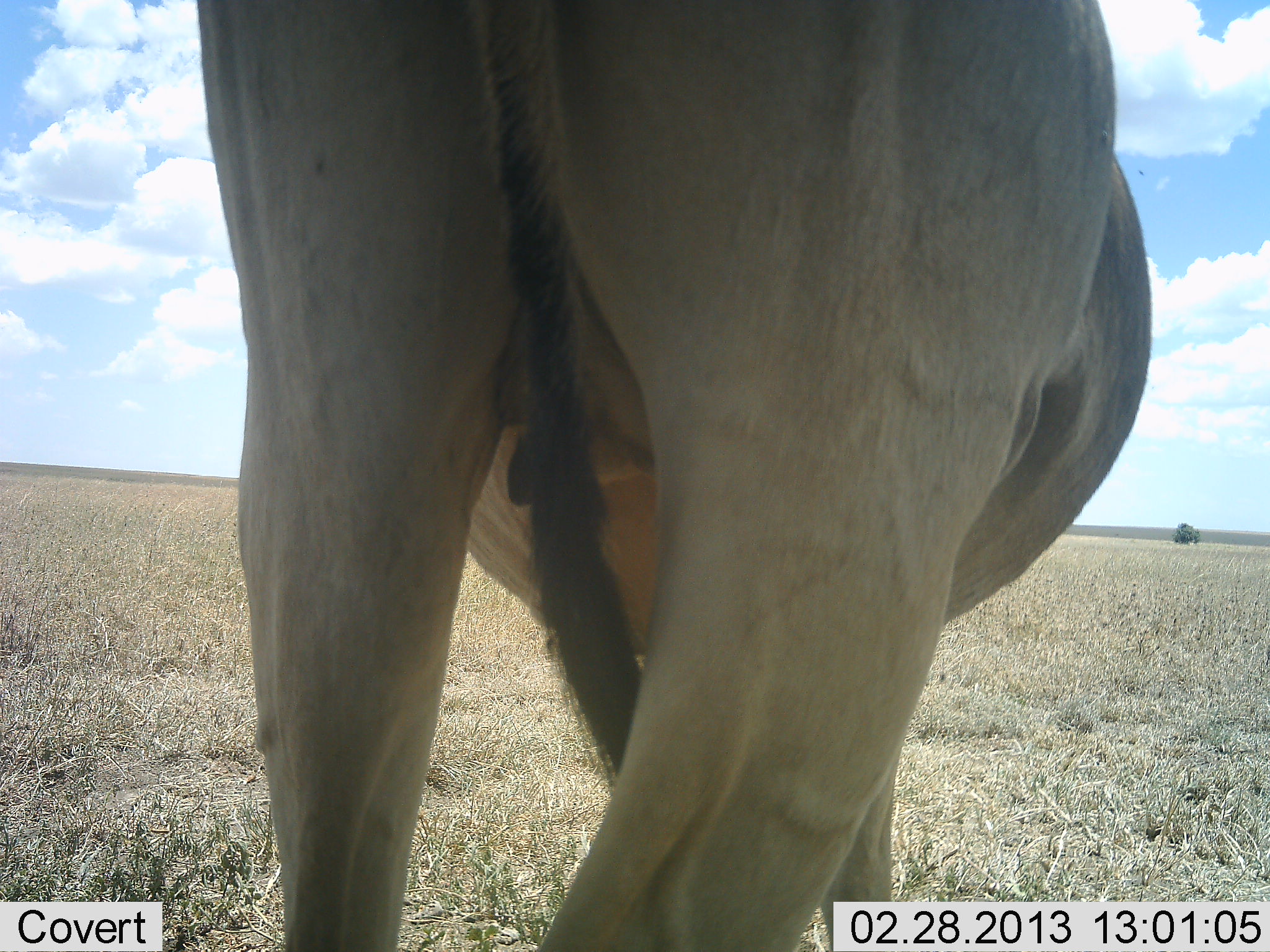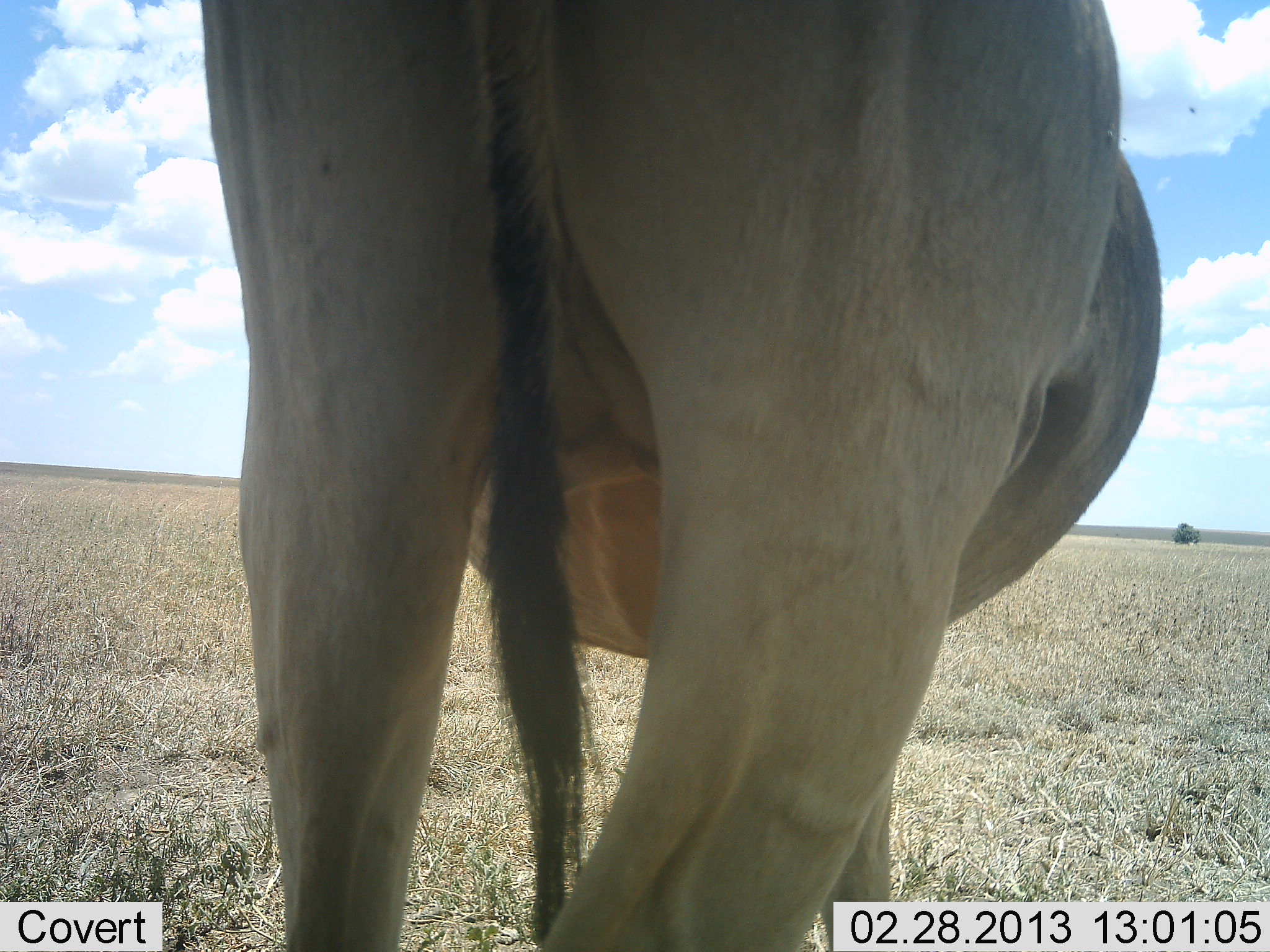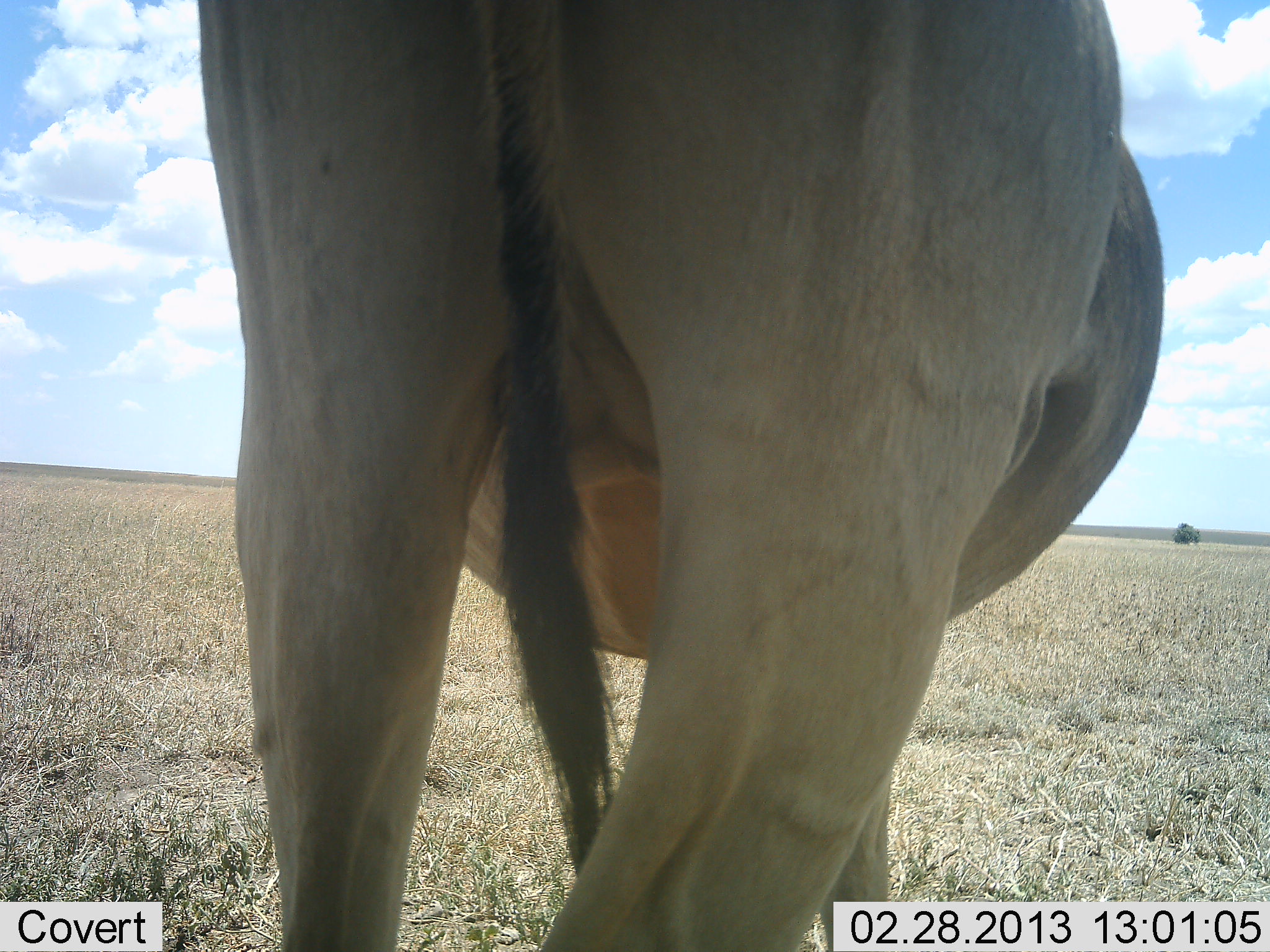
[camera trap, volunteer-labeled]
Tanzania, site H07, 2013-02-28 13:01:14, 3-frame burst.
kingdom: Animalia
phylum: Chordata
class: Mammalia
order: Artiodactyla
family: Bovidae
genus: Alcelaphus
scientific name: Alcelaphus buselaphus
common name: hartebeest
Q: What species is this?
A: Hartebeest (Alcelaphus buselaphus).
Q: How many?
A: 1.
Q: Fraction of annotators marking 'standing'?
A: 100%.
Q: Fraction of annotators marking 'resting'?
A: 0%.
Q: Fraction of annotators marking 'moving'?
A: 0%.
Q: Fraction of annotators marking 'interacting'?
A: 0%.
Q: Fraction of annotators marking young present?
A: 0%.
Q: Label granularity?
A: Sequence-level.